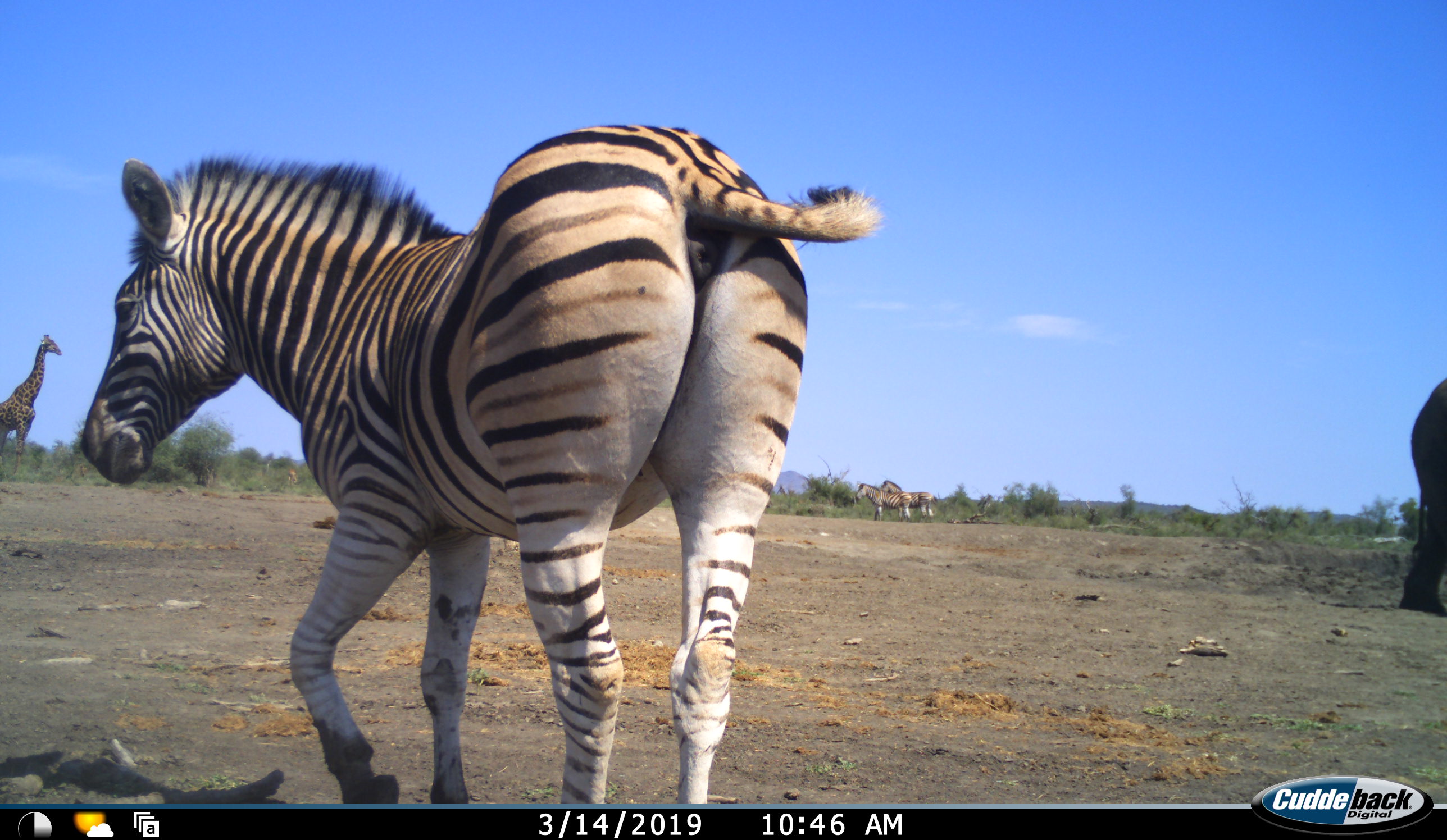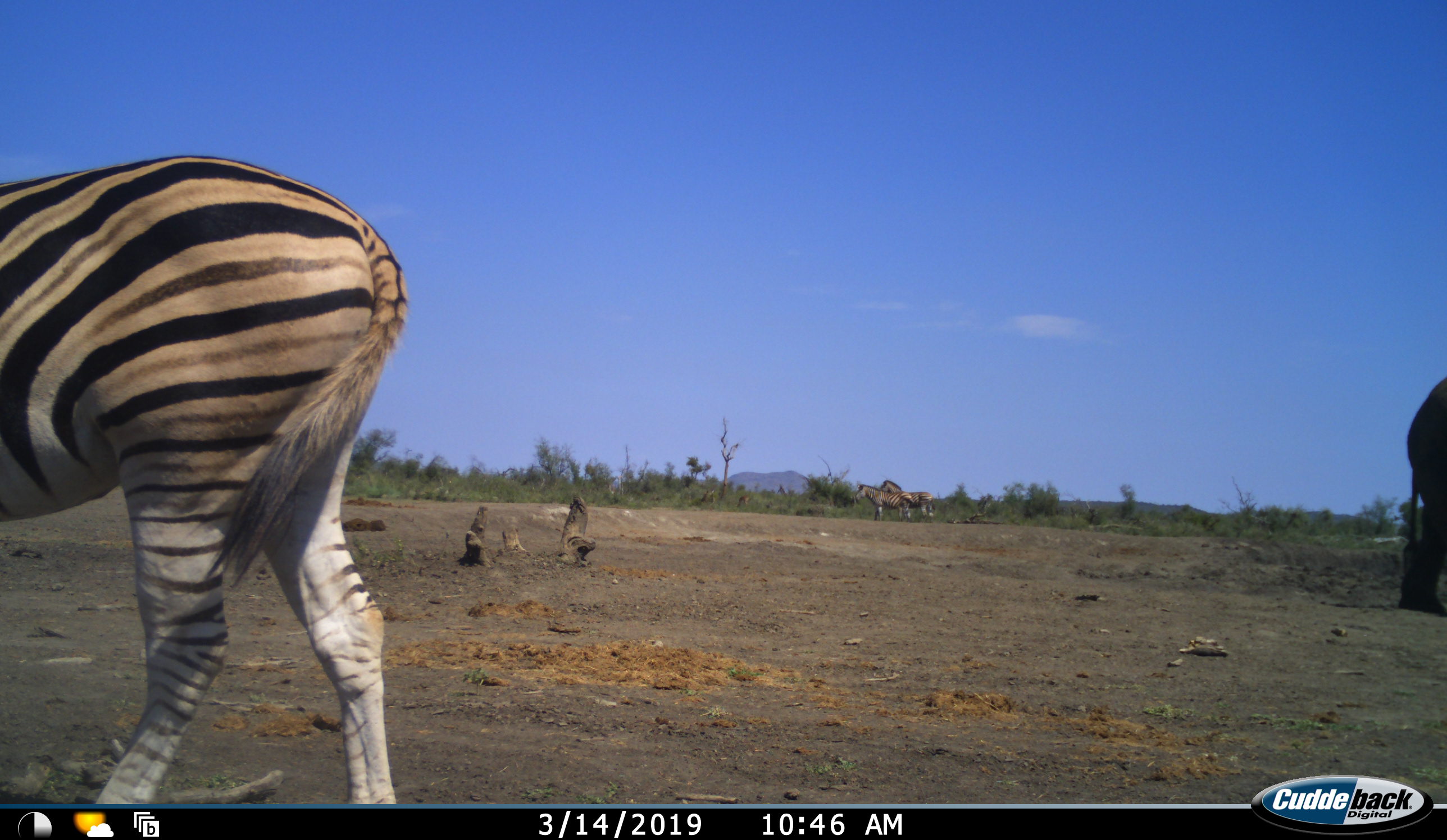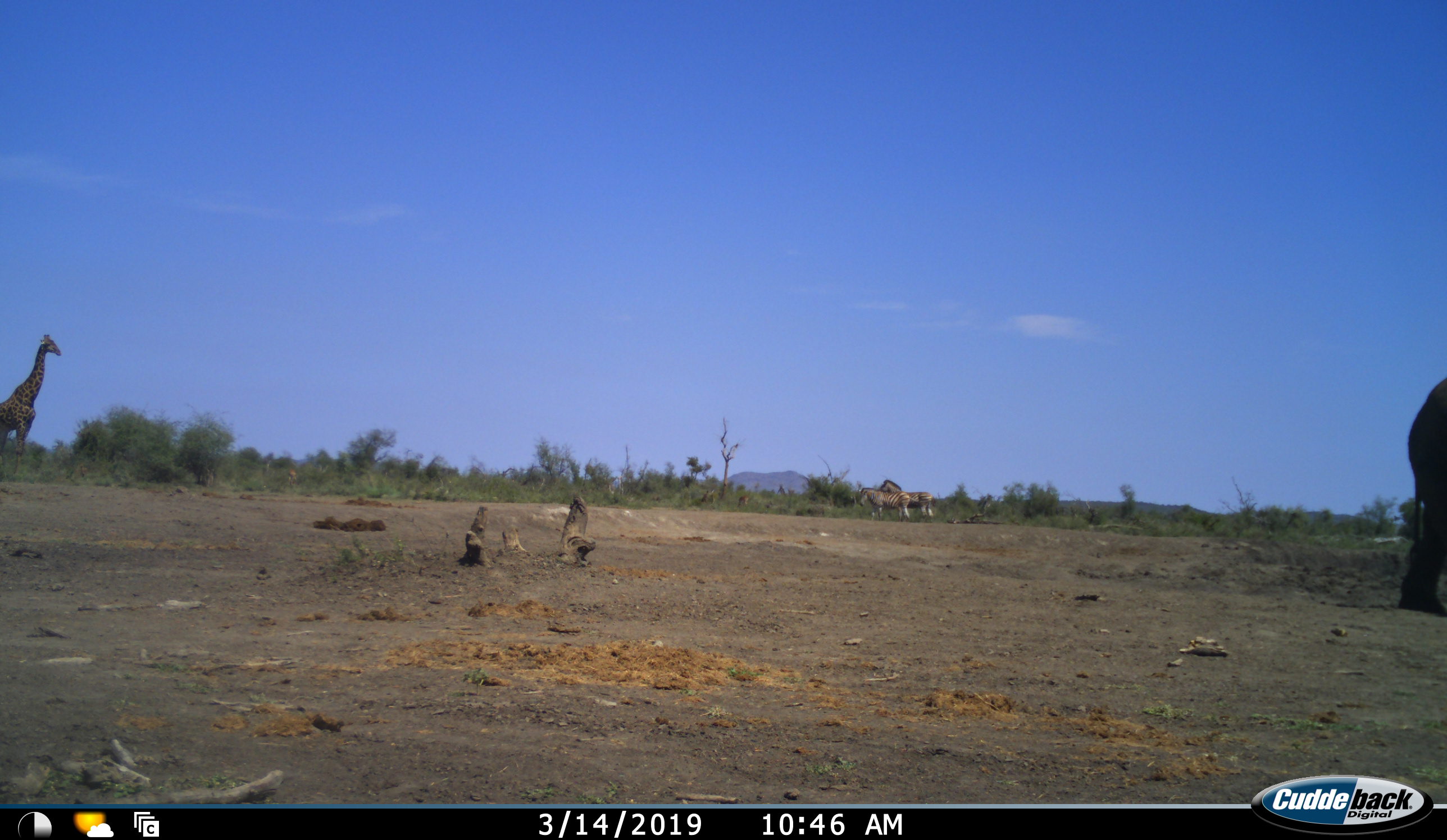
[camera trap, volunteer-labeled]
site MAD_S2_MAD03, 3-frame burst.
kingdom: Animalia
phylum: Chordata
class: Mammalia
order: Proboscidea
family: Elephantidae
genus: Loxodonta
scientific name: Loxodonta africana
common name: african bush elephant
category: elephant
Elephant (african bush elephant) (Loxodonta africana), count 1. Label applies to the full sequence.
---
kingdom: Animalia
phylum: Chordata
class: Mammalia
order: Artiodactyla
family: Giraffidae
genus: Giraffa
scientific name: Giraffa camelopardalis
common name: giraffe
Giraffe (Giraffa camelopardalis), count 1. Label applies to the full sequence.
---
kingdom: Animalia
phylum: Chordata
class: Mammalia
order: Perissodactyla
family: Equidae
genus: Equus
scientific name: Equus quagga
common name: plains zebra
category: zebraplains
Zebraplains (plains zebra) (Equus quagga), count 3. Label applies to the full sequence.